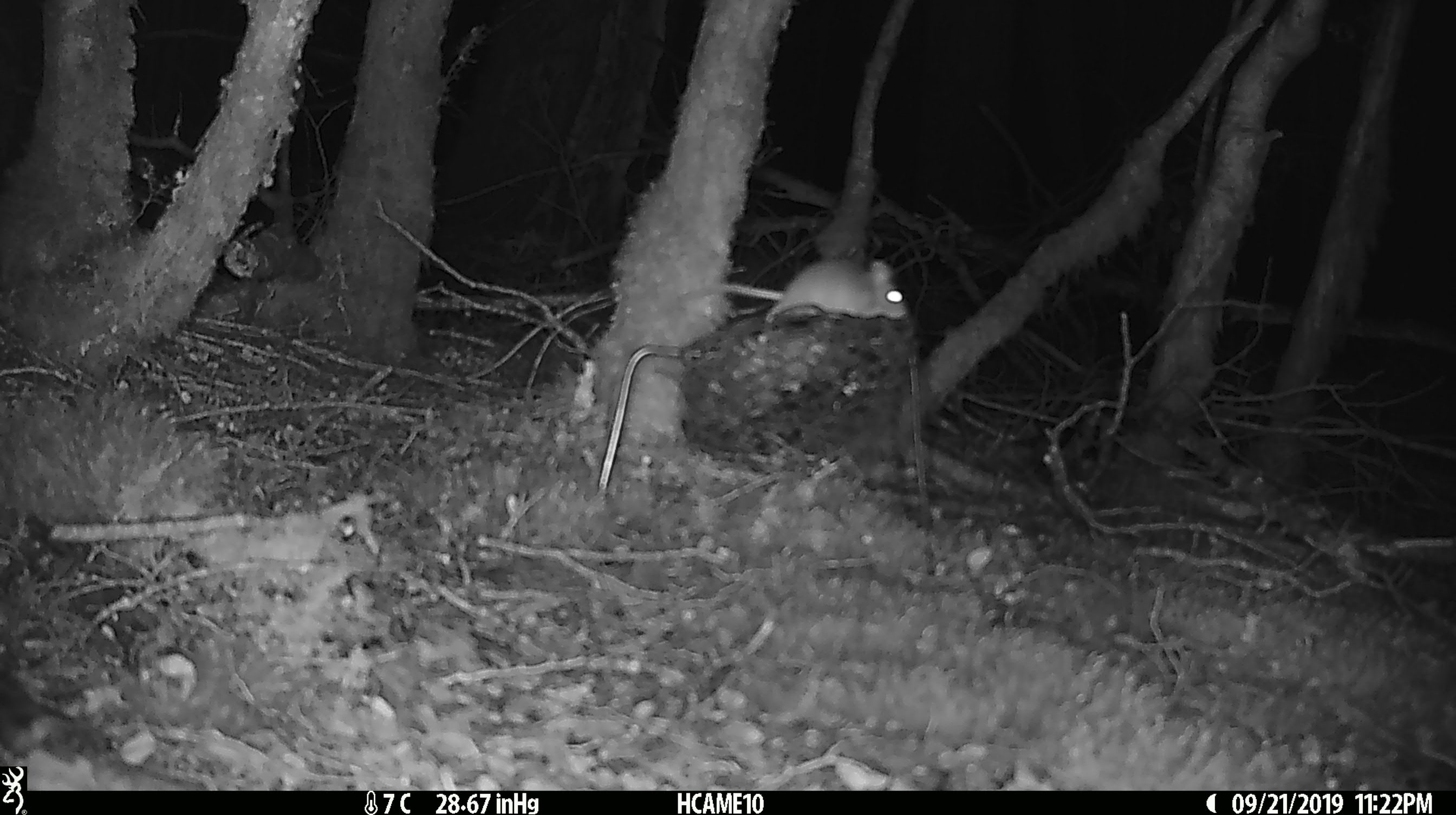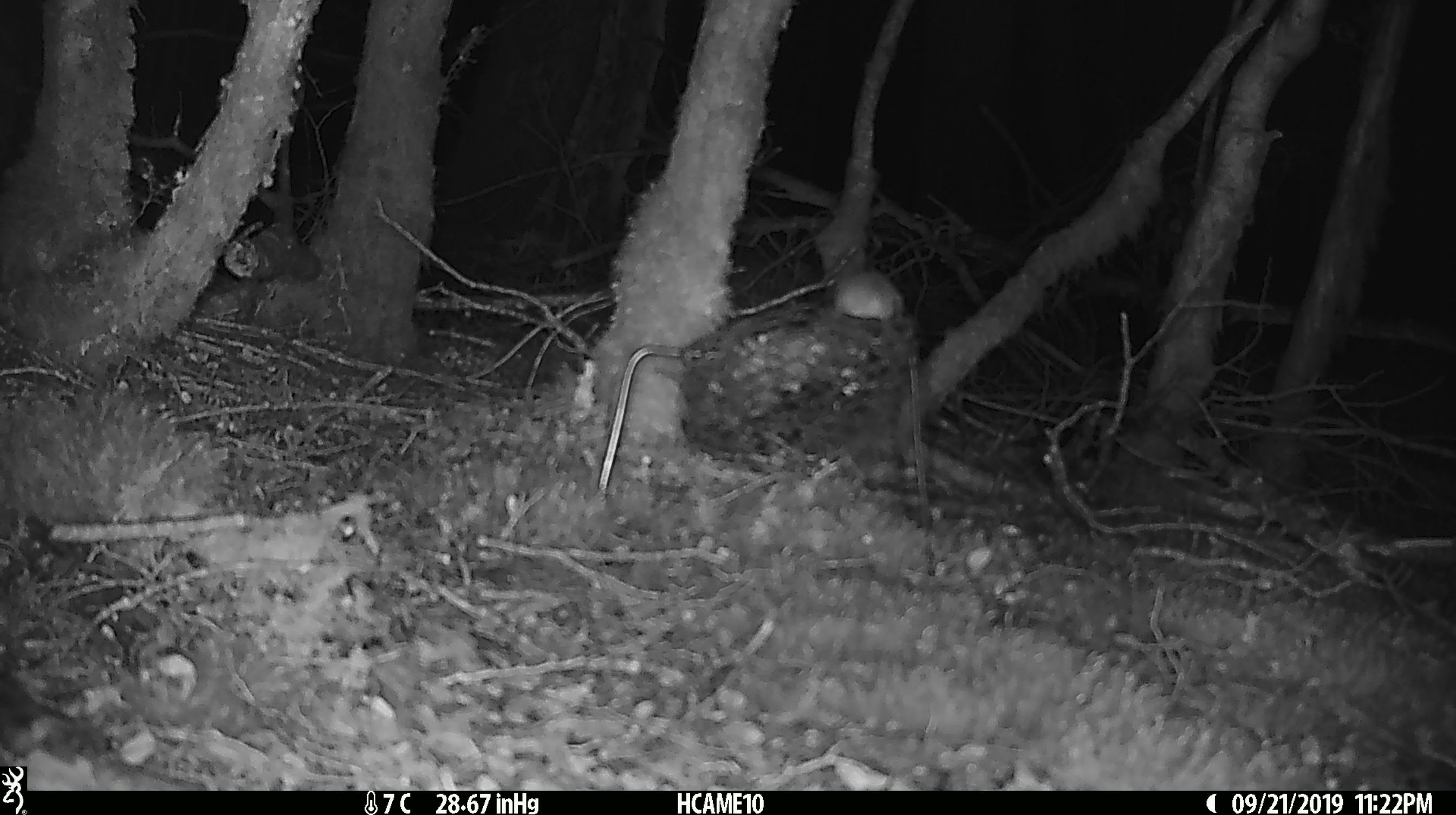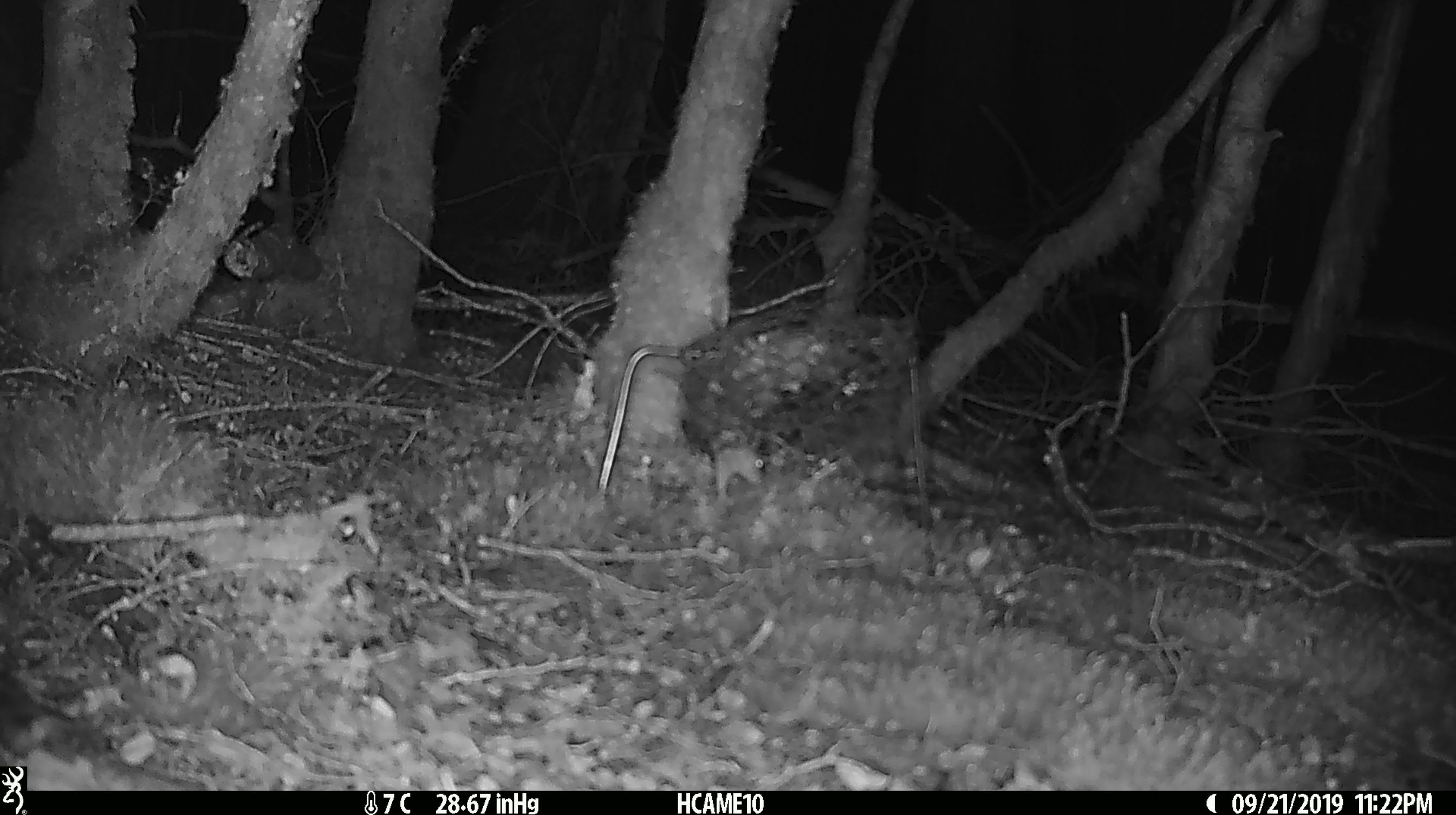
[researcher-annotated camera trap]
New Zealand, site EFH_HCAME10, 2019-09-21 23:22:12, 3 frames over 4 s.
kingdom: Animalia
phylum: Chordata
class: Mammalia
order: Rodentia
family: Muridae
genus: Mus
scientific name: Mus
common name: mouse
Mouse (Mus).